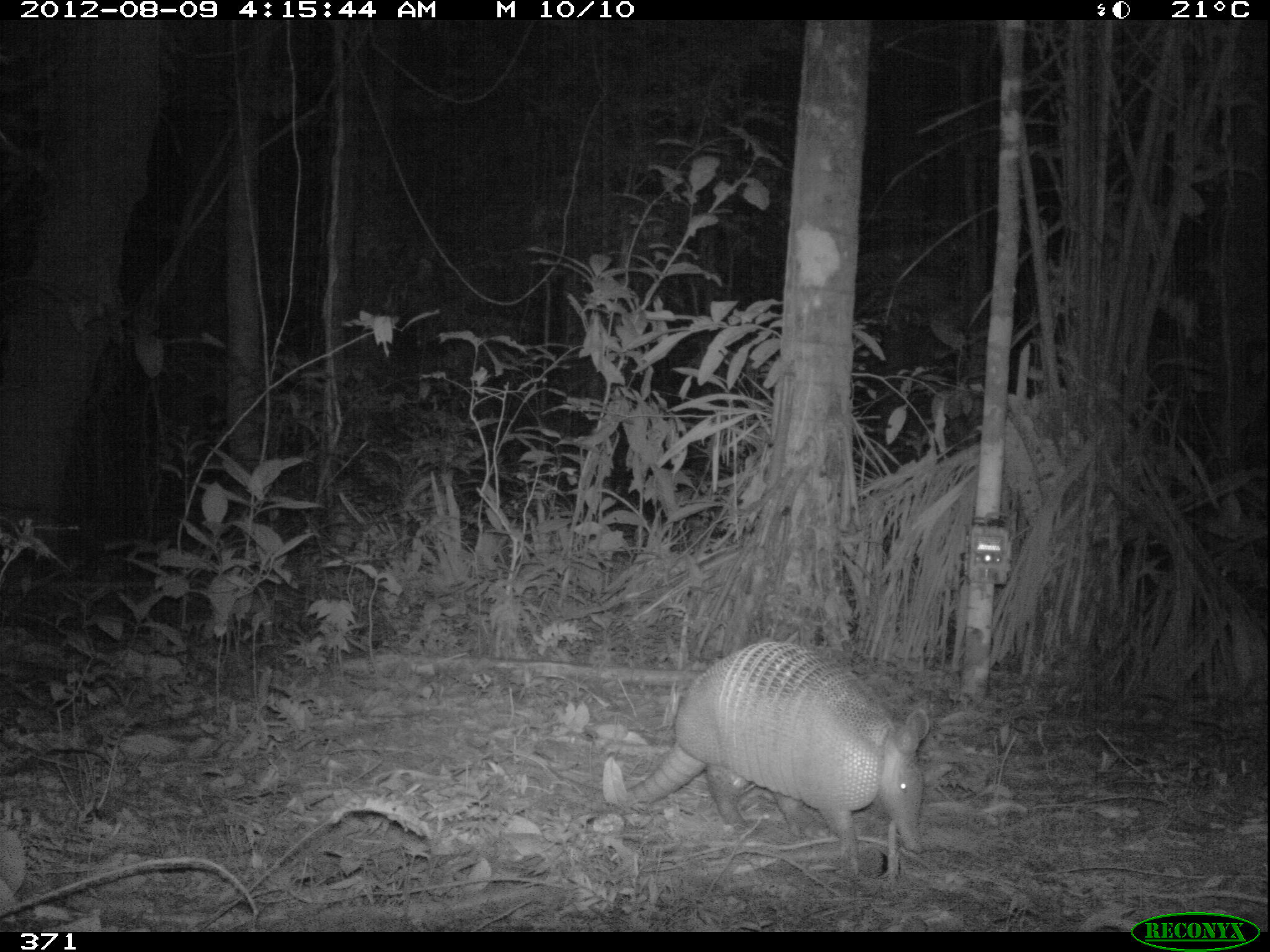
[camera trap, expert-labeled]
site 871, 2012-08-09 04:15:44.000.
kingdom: Animalia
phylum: Chordata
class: Mammalia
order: Cingulata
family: Dasypodidae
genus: Dasypus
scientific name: Dasypus novemcinctus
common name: nine-banded armadillo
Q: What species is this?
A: Dasypus novemcinctus (nine-banded armadillo).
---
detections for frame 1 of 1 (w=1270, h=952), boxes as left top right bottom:
dasypus novemcinctus: 548 639 931 881